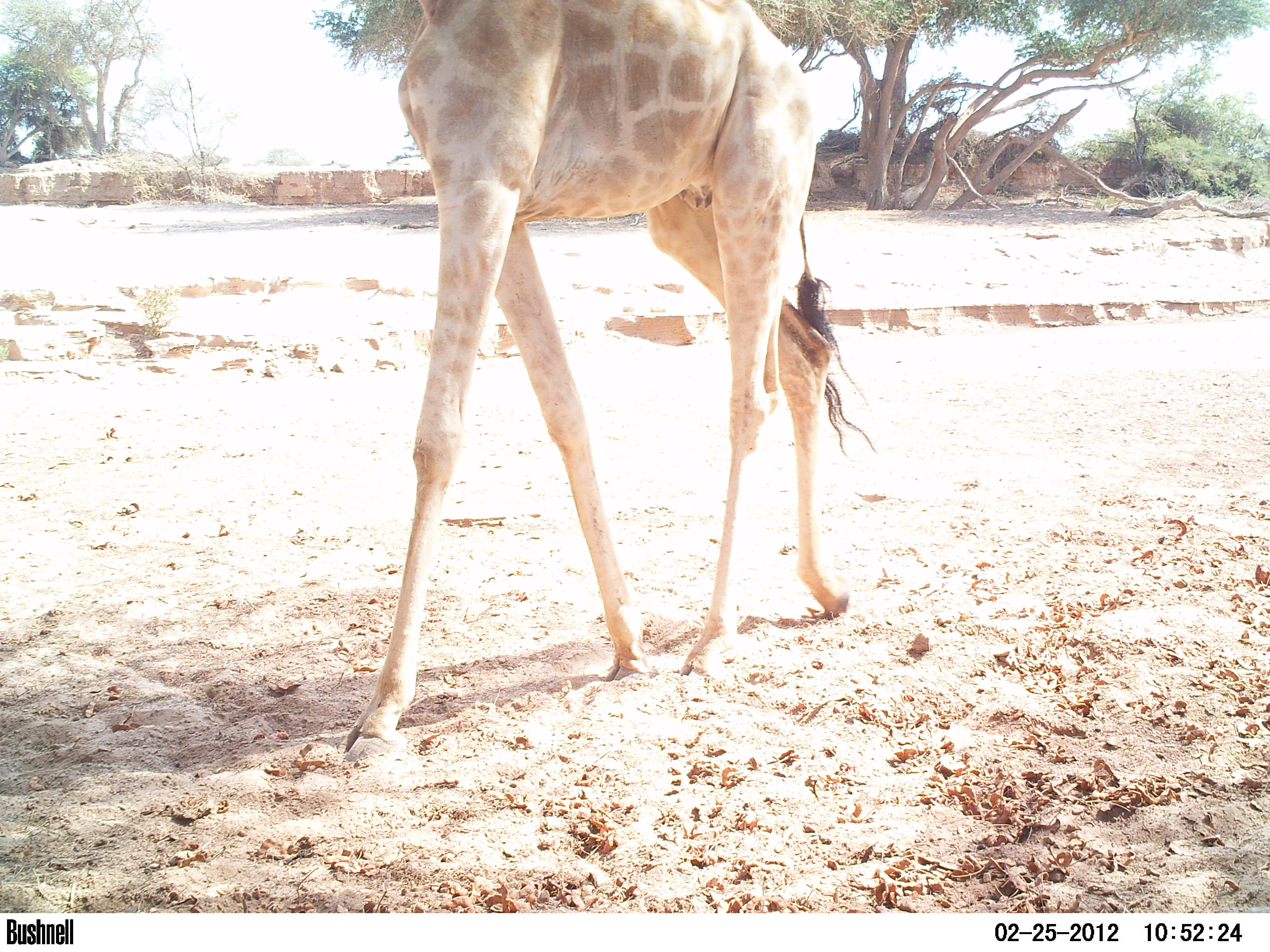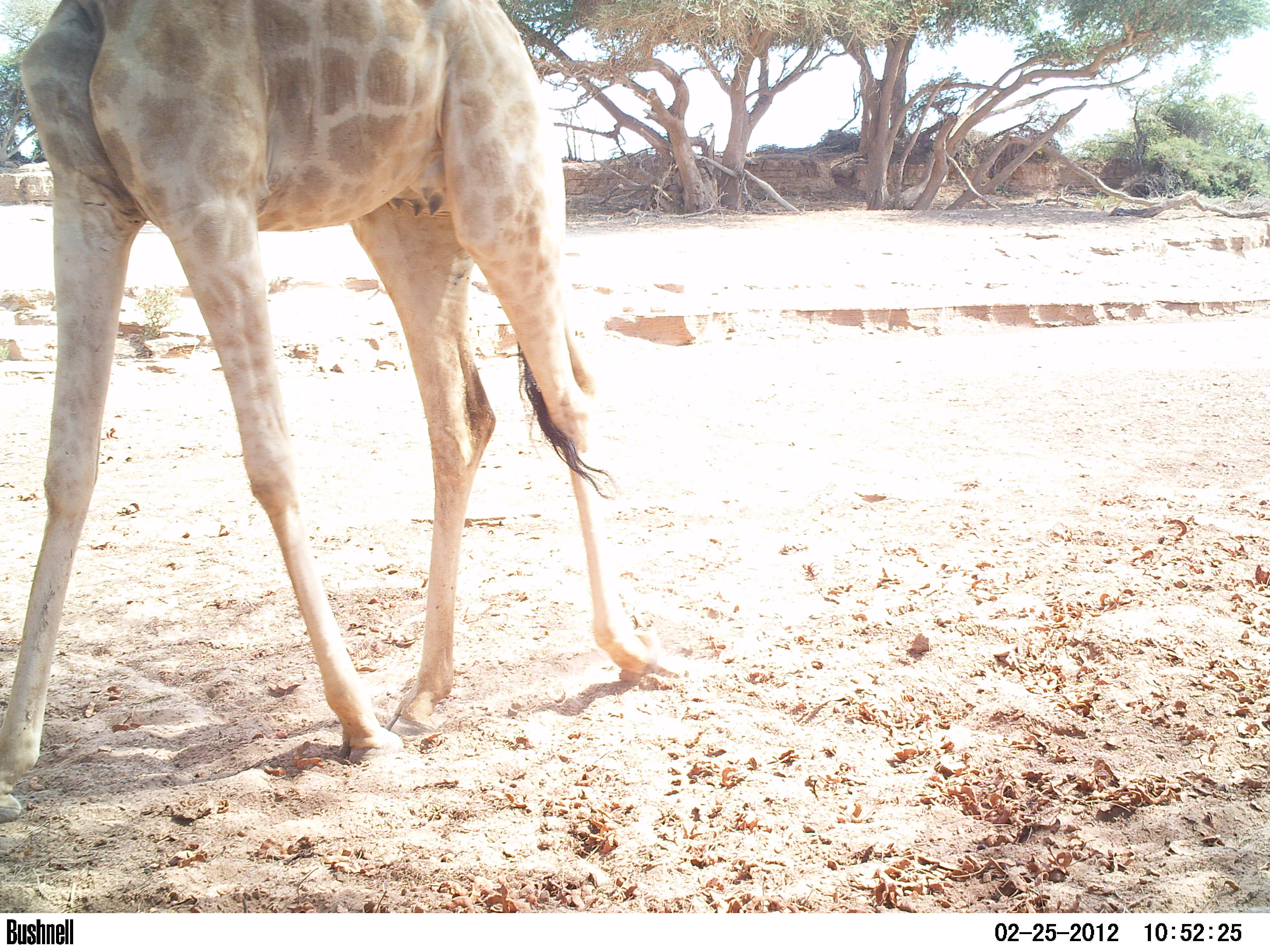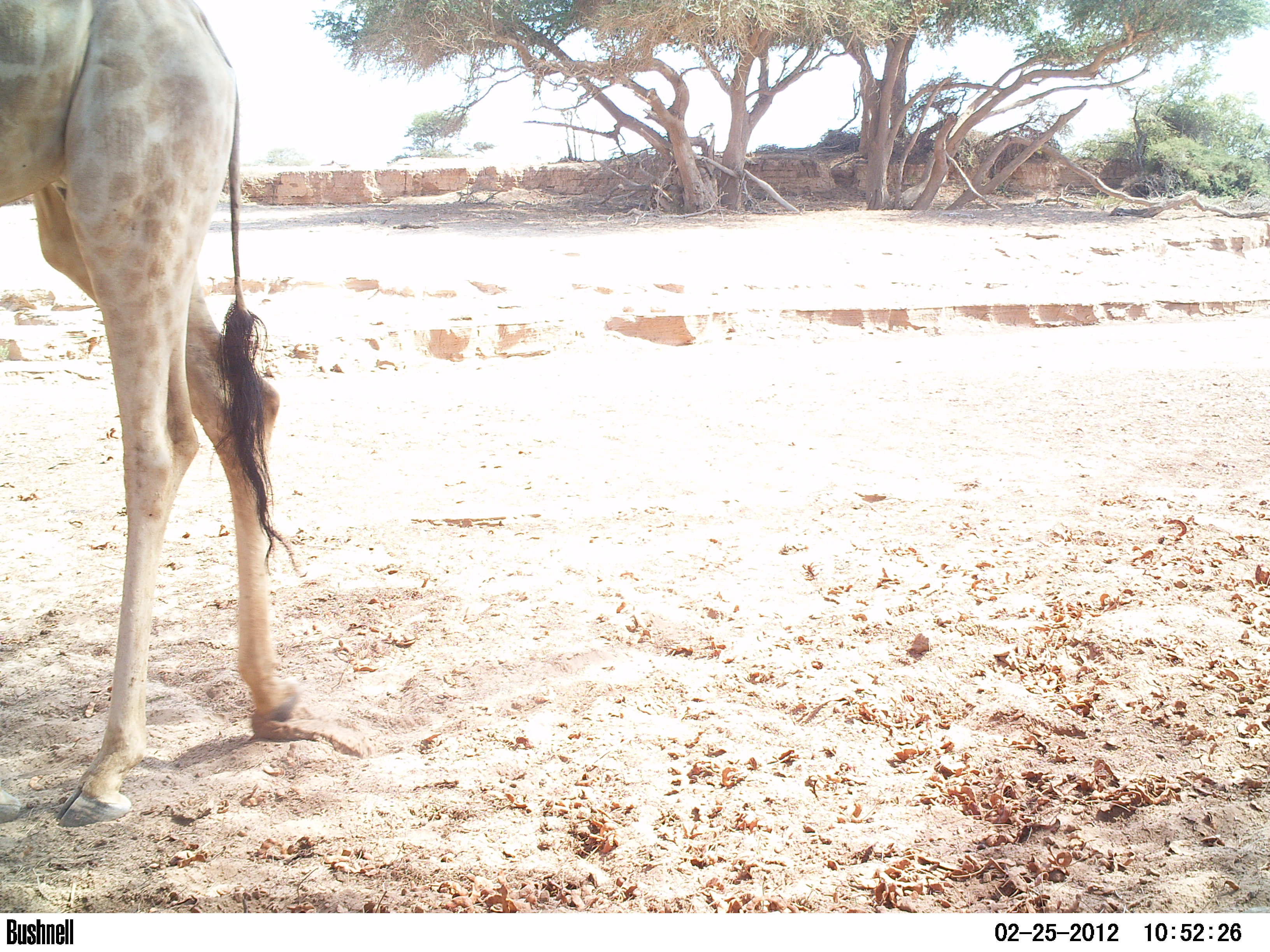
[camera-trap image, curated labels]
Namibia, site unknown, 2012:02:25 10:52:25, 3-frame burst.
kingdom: Animalia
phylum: Chordata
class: Mammalia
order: Artiodactyla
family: Giraffidae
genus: Giraffa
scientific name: Giraffa camelopardalis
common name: giraffe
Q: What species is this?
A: Giraffa camelopardalis (giraffe).